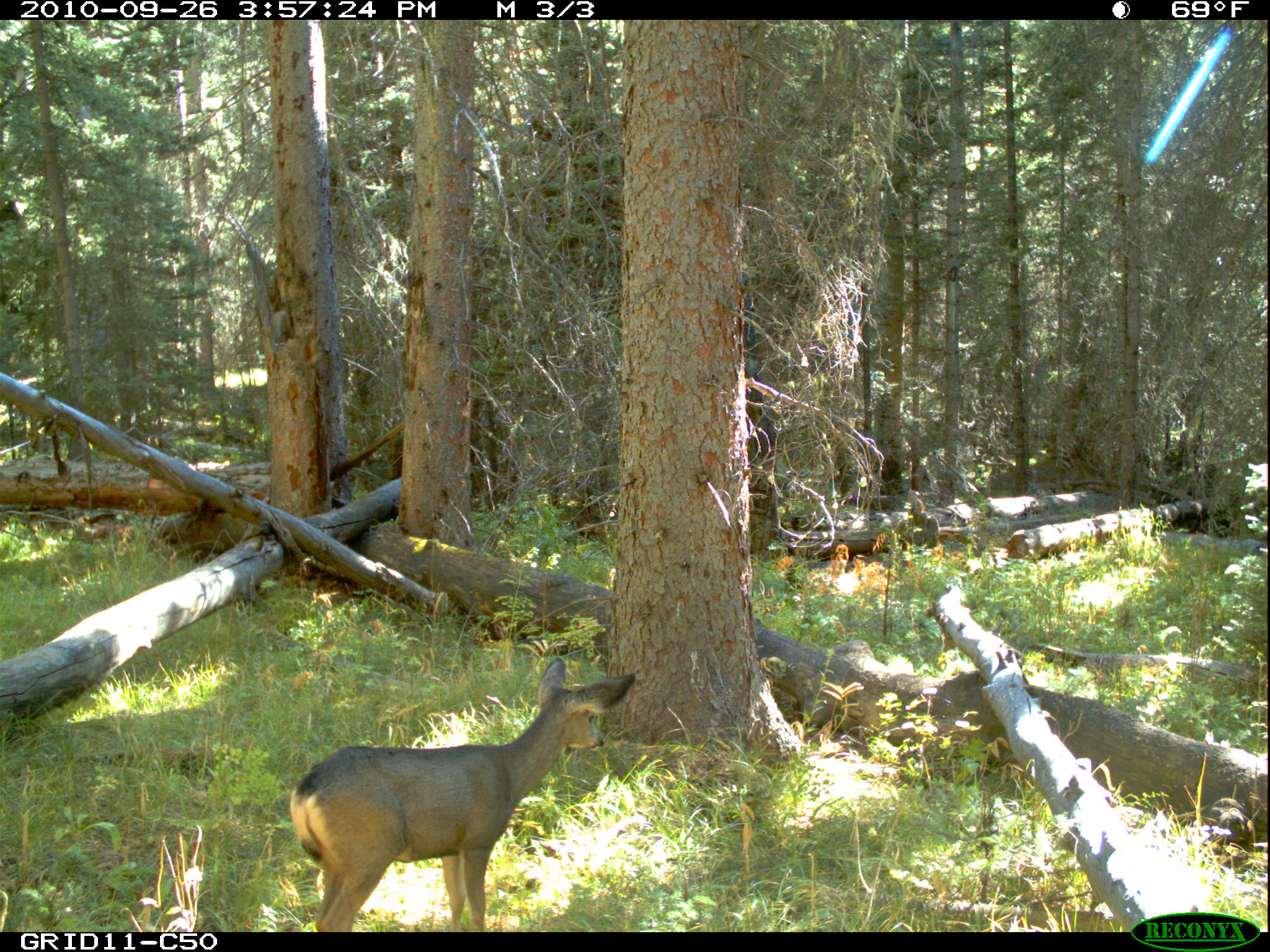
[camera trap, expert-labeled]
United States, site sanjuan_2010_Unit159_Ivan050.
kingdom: Animalia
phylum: Chordata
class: Mammalia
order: Artiodactyla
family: Cervidae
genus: Odocoileus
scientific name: Odocoileus hemionus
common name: mule deer